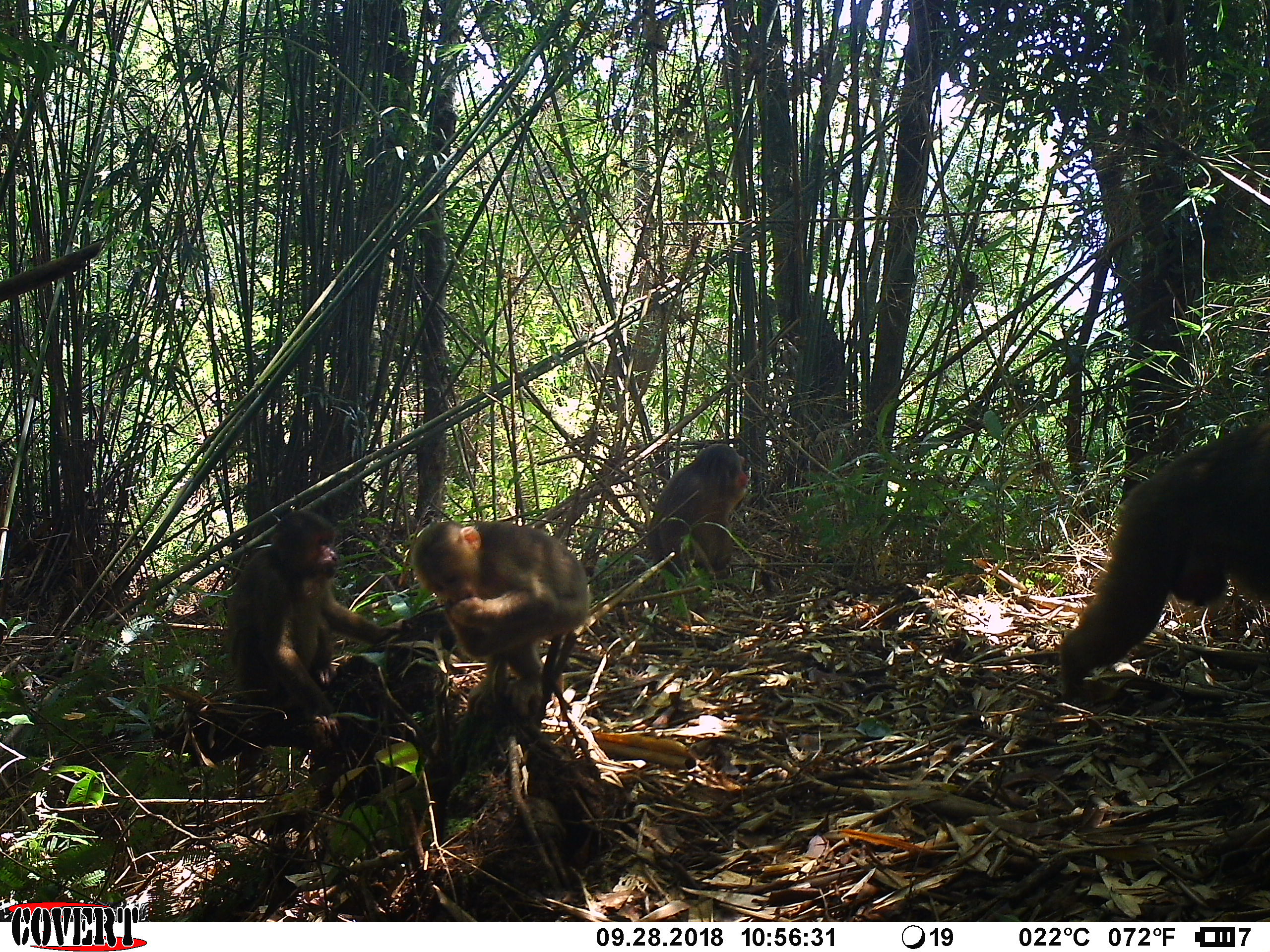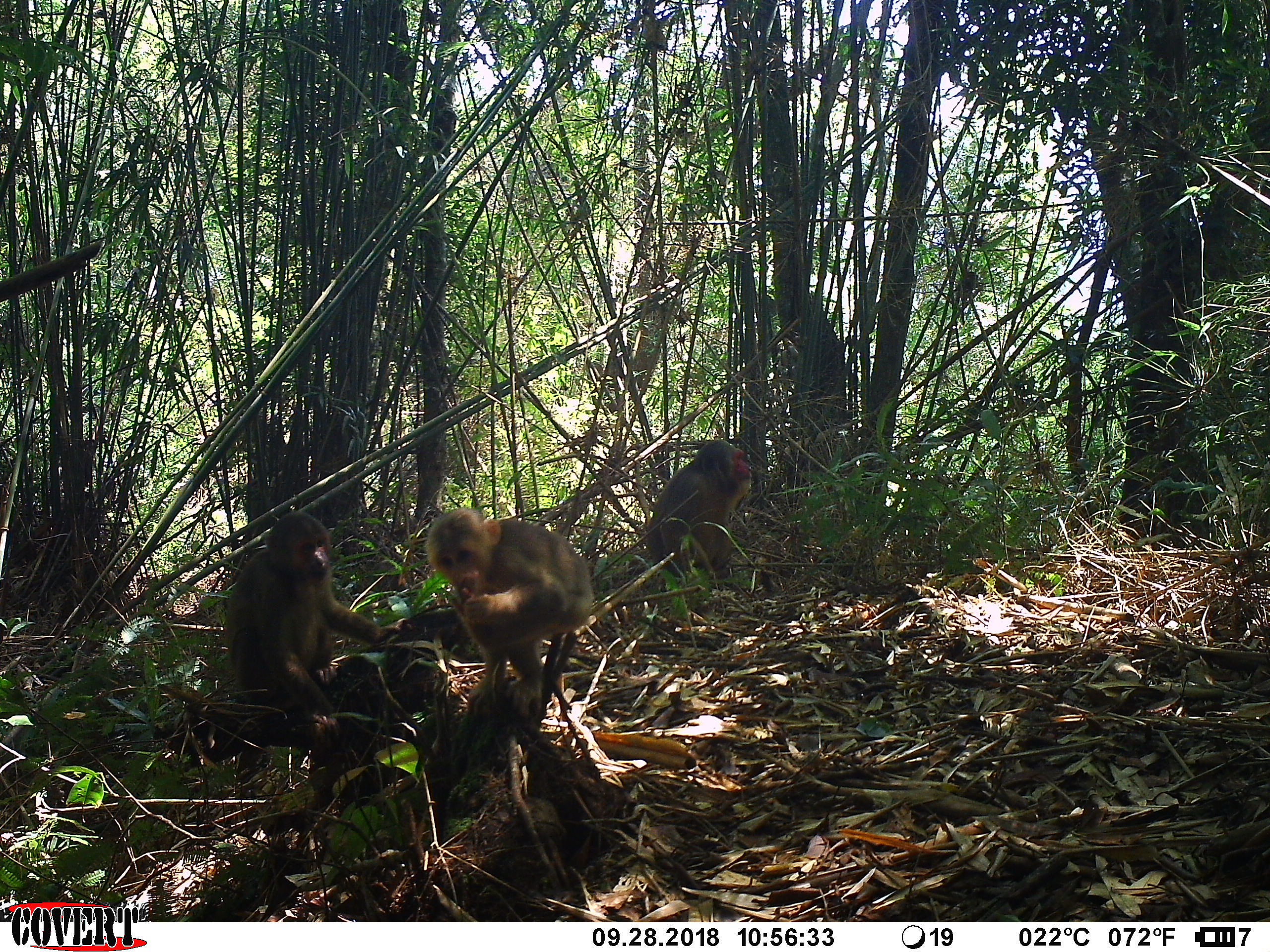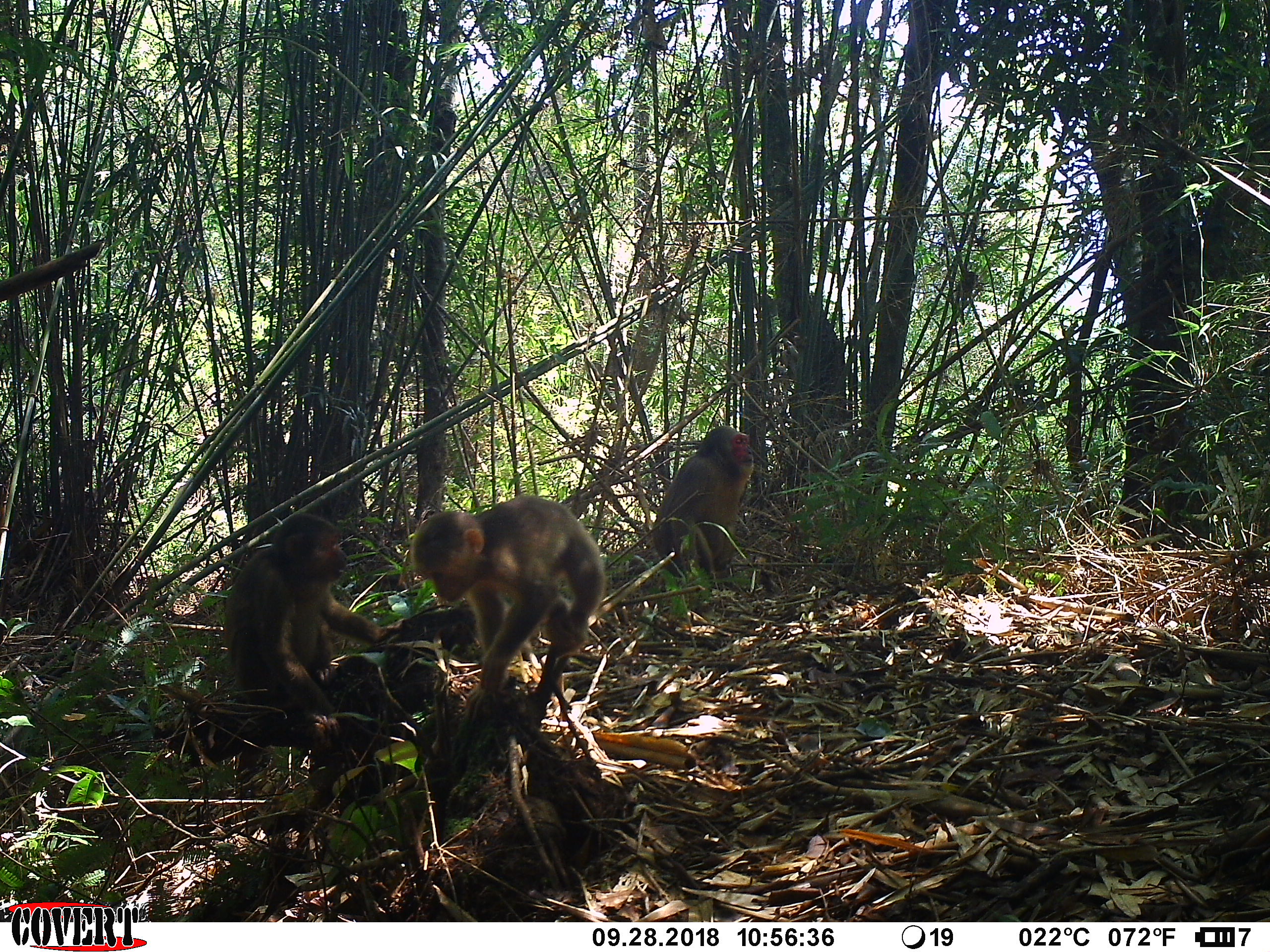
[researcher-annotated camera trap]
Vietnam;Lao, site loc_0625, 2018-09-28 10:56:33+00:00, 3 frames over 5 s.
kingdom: Animalia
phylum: Chordata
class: Mammalia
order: Primates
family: Cercopithecidae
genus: Macaca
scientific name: Macaca arctoides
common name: stump-tailed macaque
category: stump tailed macaque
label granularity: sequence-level